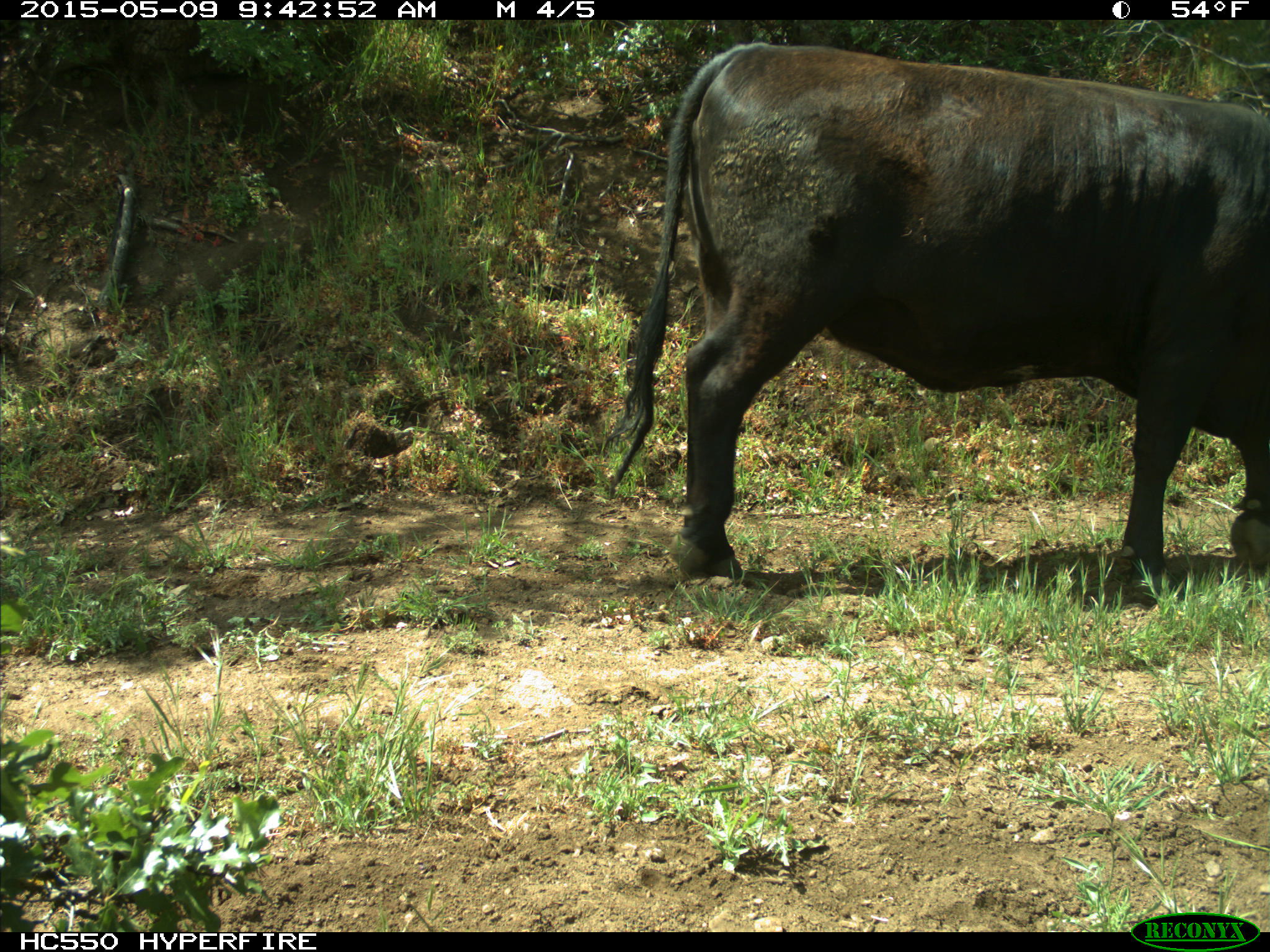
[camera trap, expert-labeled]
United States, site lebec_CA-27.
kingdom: Animalia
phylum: Chordata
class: Mammalia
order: Artiodactyla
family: Bovidae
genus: Bos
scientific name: Bos taurus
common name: domestic cow